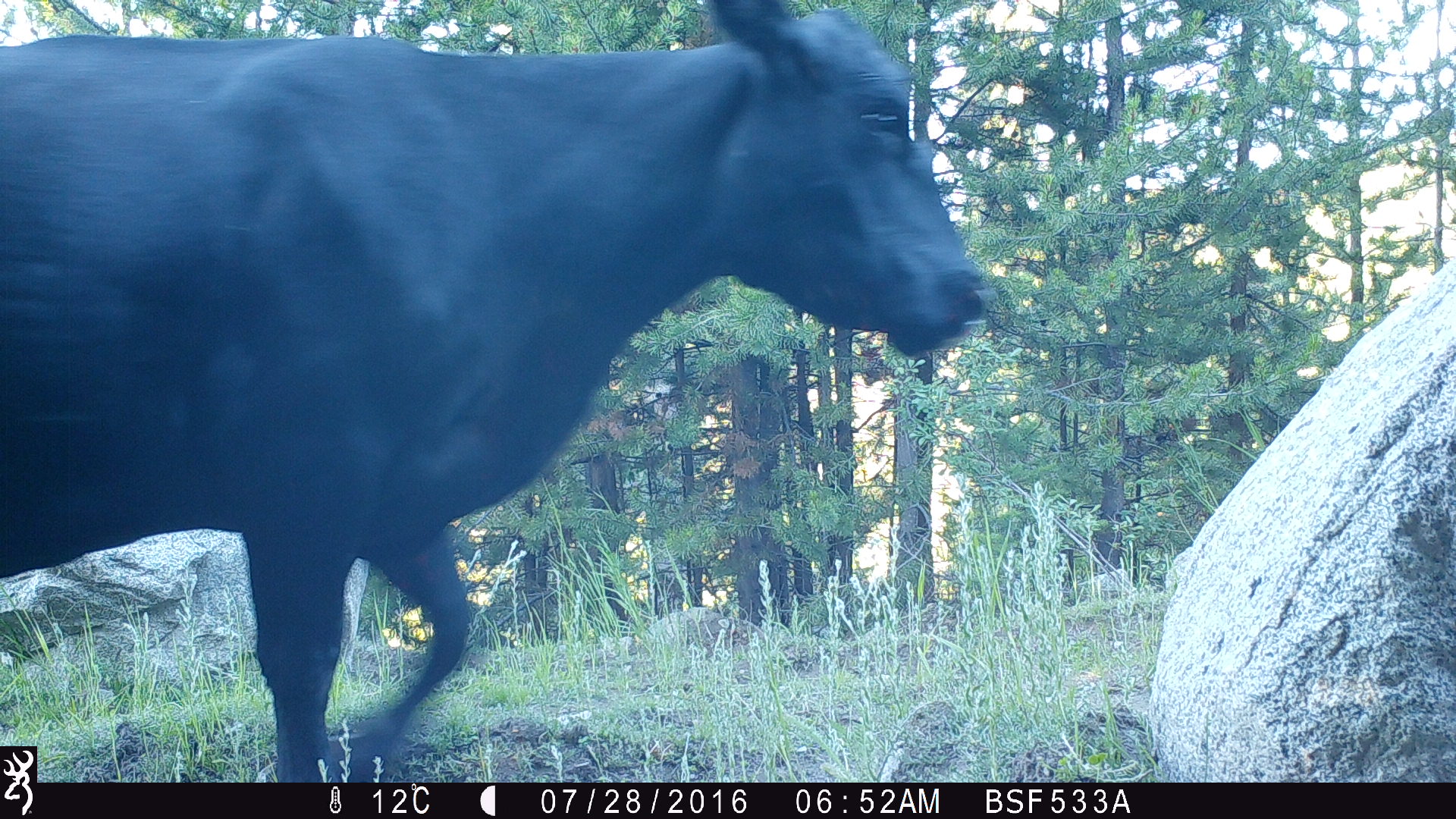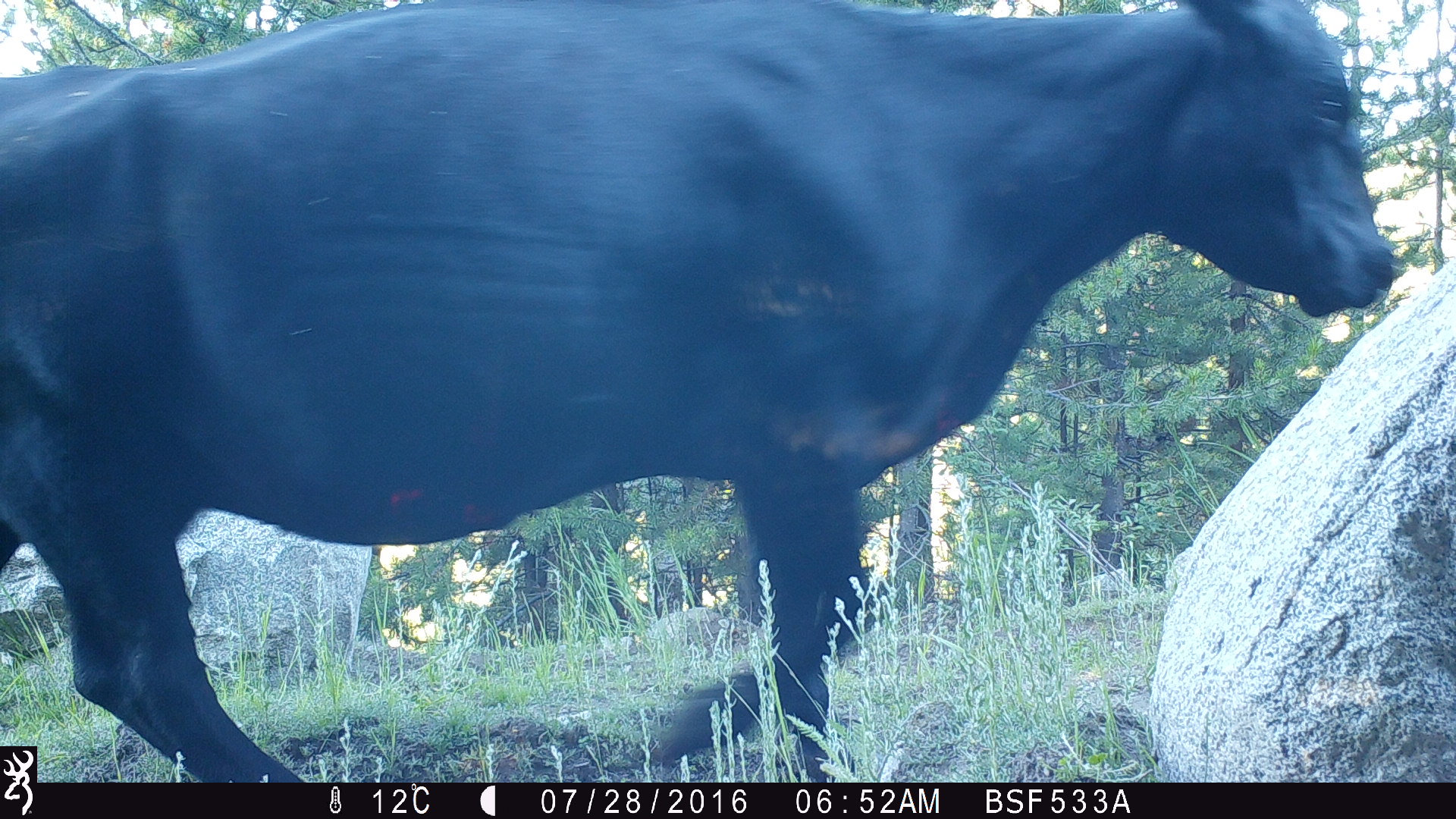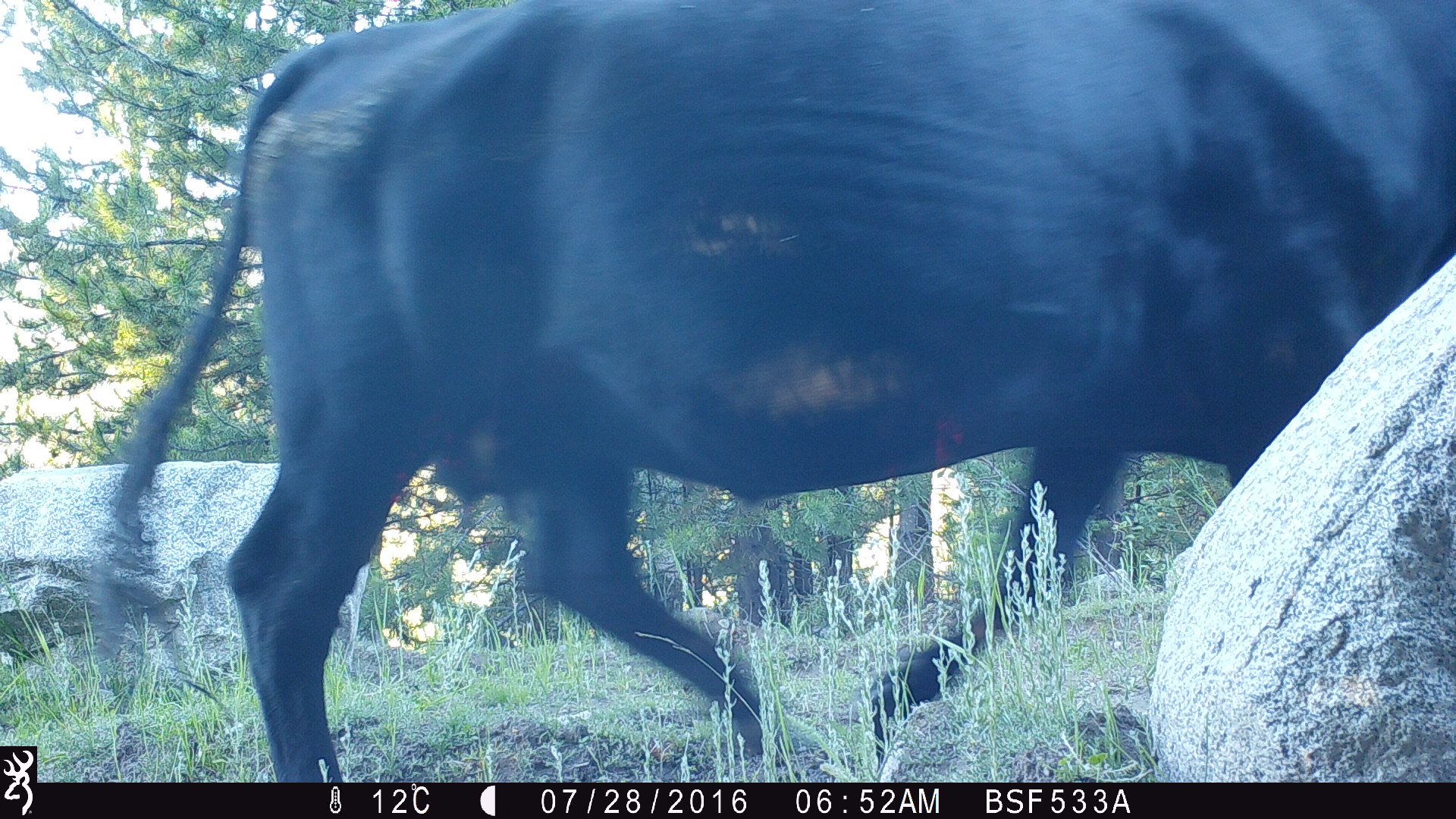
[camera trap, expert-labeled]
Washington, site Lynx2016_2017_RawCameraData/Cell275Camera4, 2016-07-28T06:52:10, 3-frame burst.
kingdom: Animalia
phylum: Chordata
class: Mammalia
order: Artiodactyla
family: Bovidae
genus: Bos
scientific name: Bos taurus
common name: domestic cattle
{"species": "domestic cattle (Bos taurus)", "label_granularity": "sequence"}